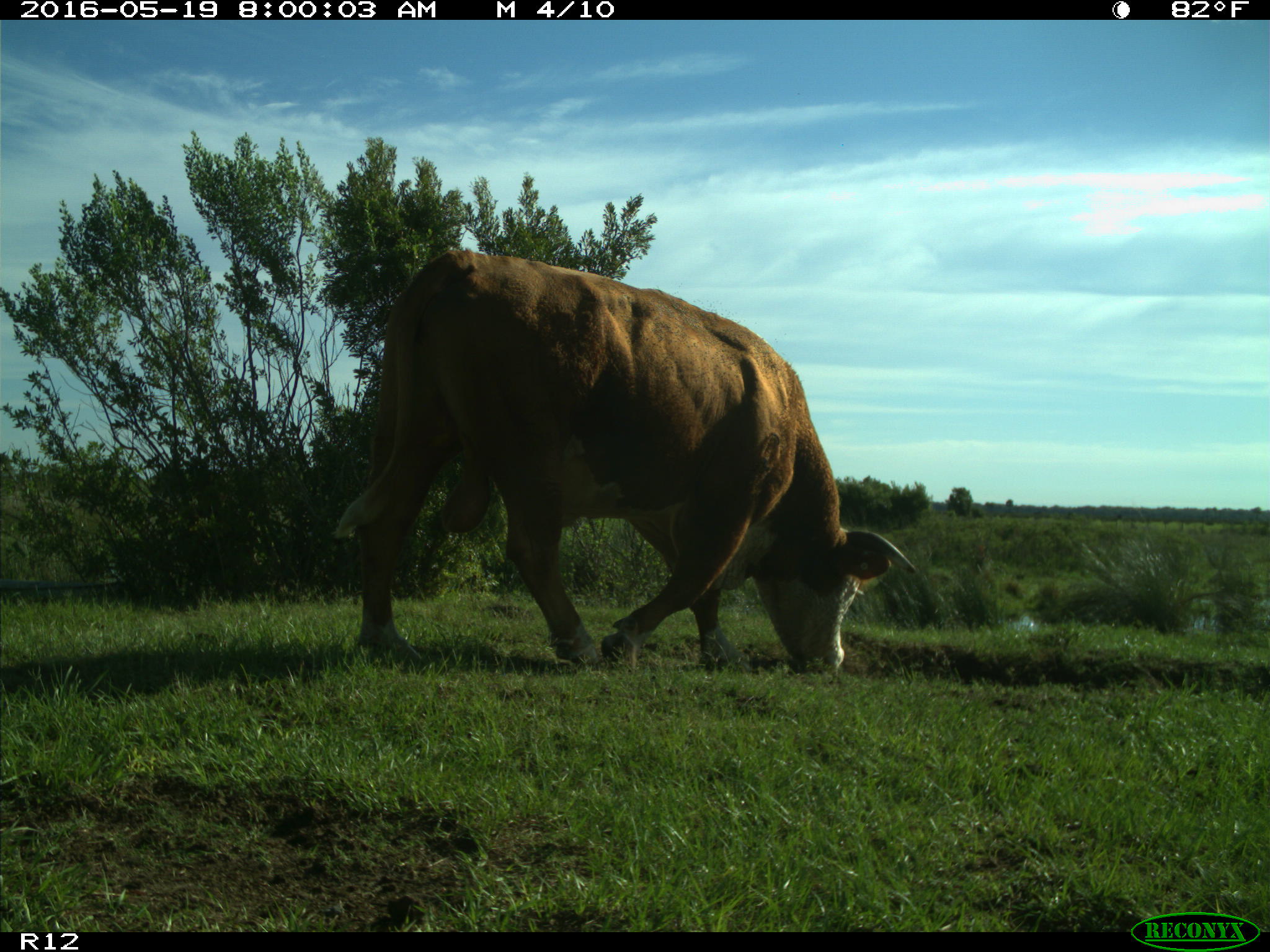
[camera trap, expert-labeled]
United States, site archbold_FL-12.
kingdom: Animalia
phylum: Chordata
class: Mammalia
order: Artiodactyla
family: Bovidae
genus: Bos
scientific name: Bos taurus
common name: domestic cow